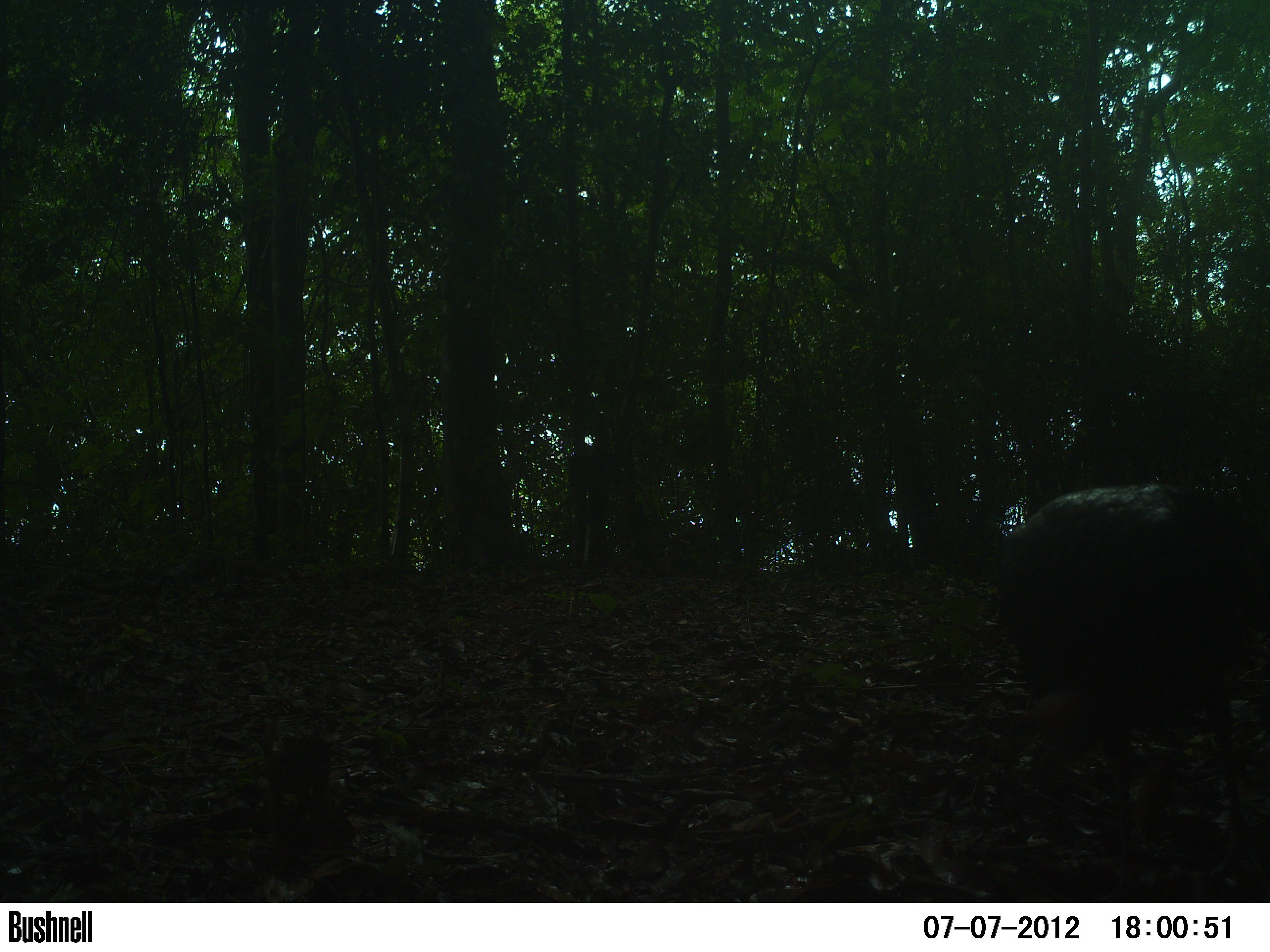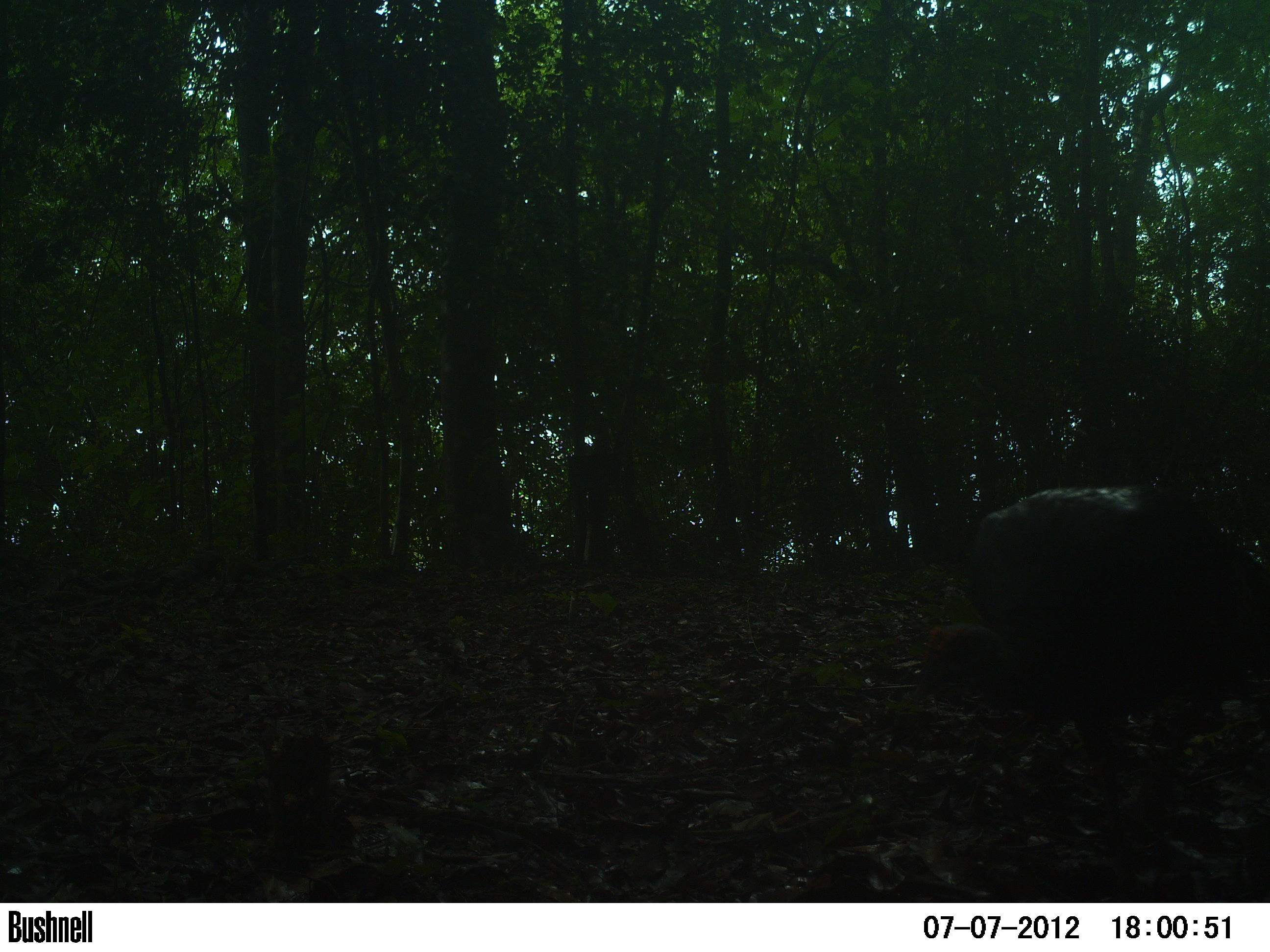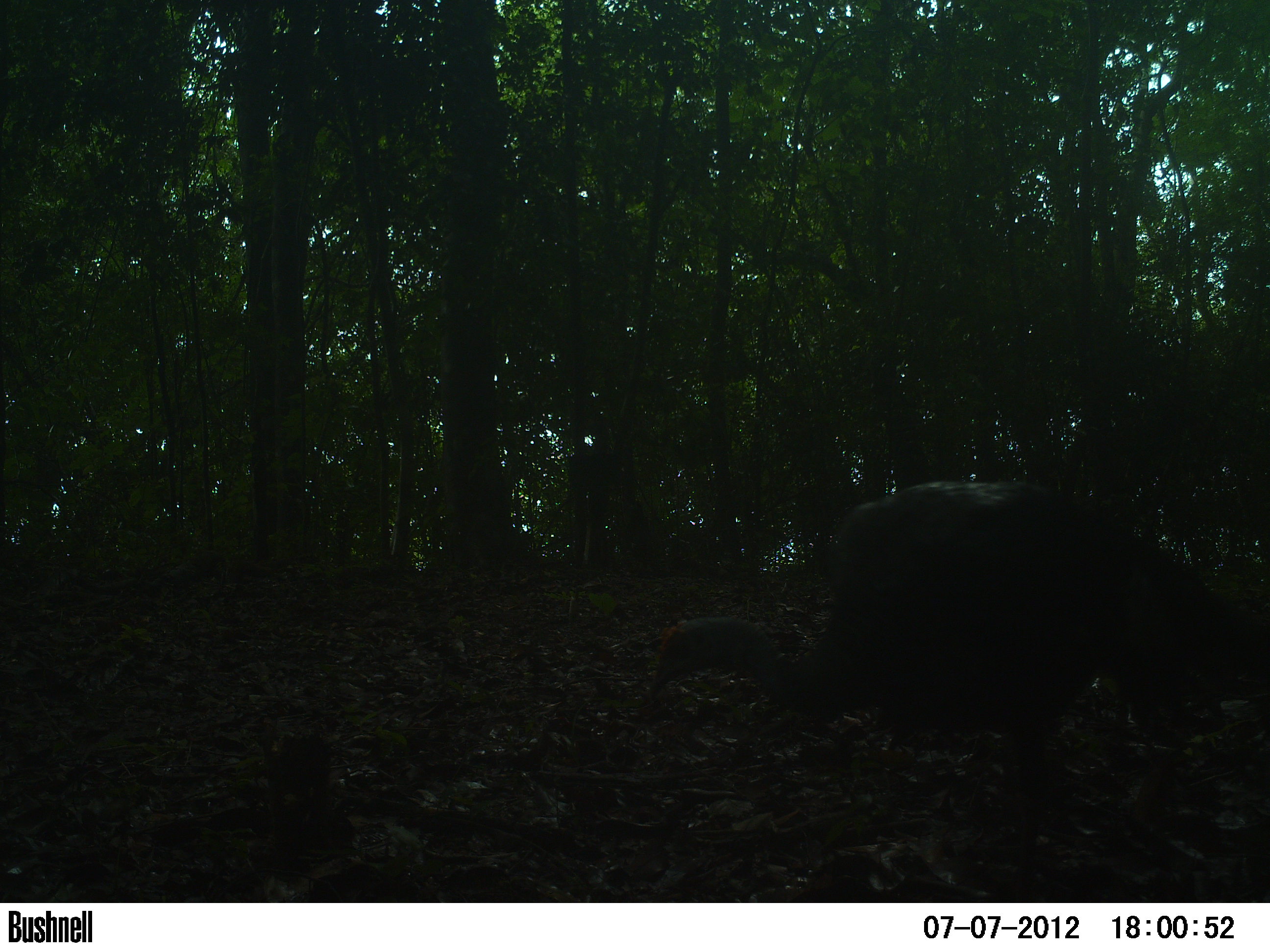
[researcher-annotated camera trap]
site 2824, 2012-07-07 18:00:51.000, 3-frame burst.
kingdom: Animalia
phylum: Chordata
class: Aves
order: Galliformes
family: Phasianidae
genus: Meleagris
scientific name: Meleagris ocellata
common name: ocellated turkey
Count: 1.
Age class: adult.